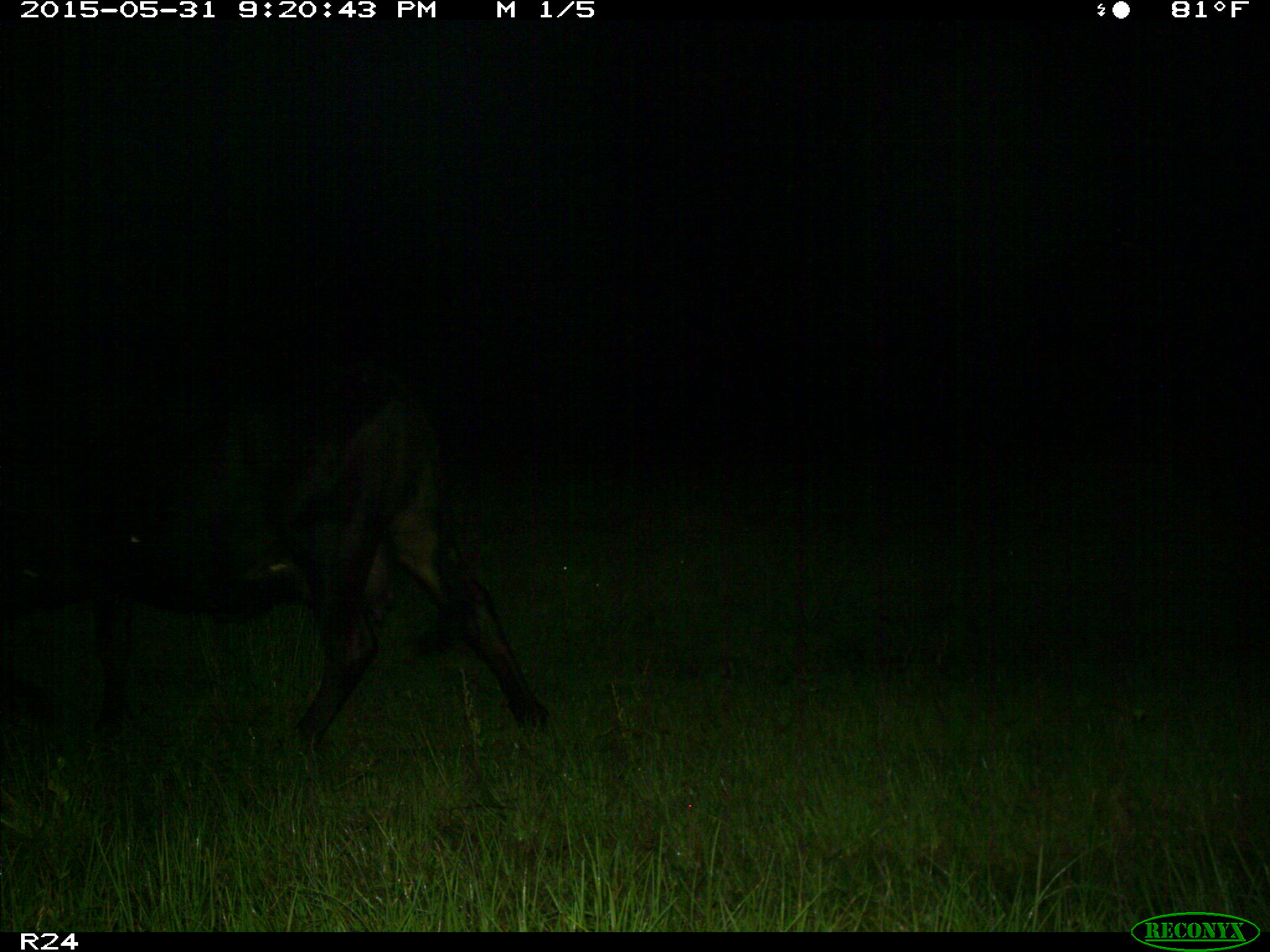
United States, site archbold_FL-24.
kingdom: Animalia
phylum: Chordata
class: Mammalia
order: Artiodactyla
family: Bovidae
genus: Bos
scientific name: Bos taurus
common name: domestic cow